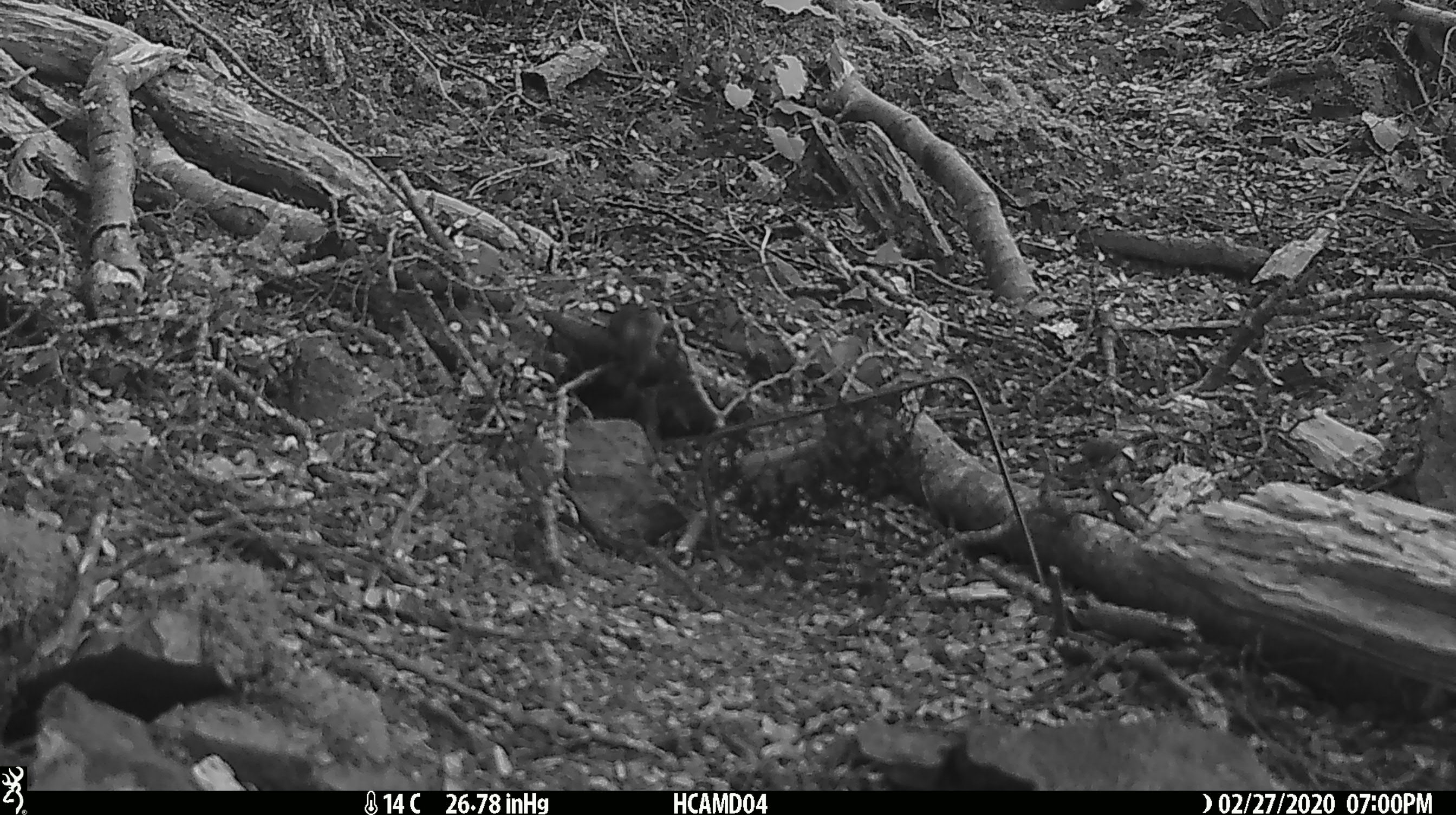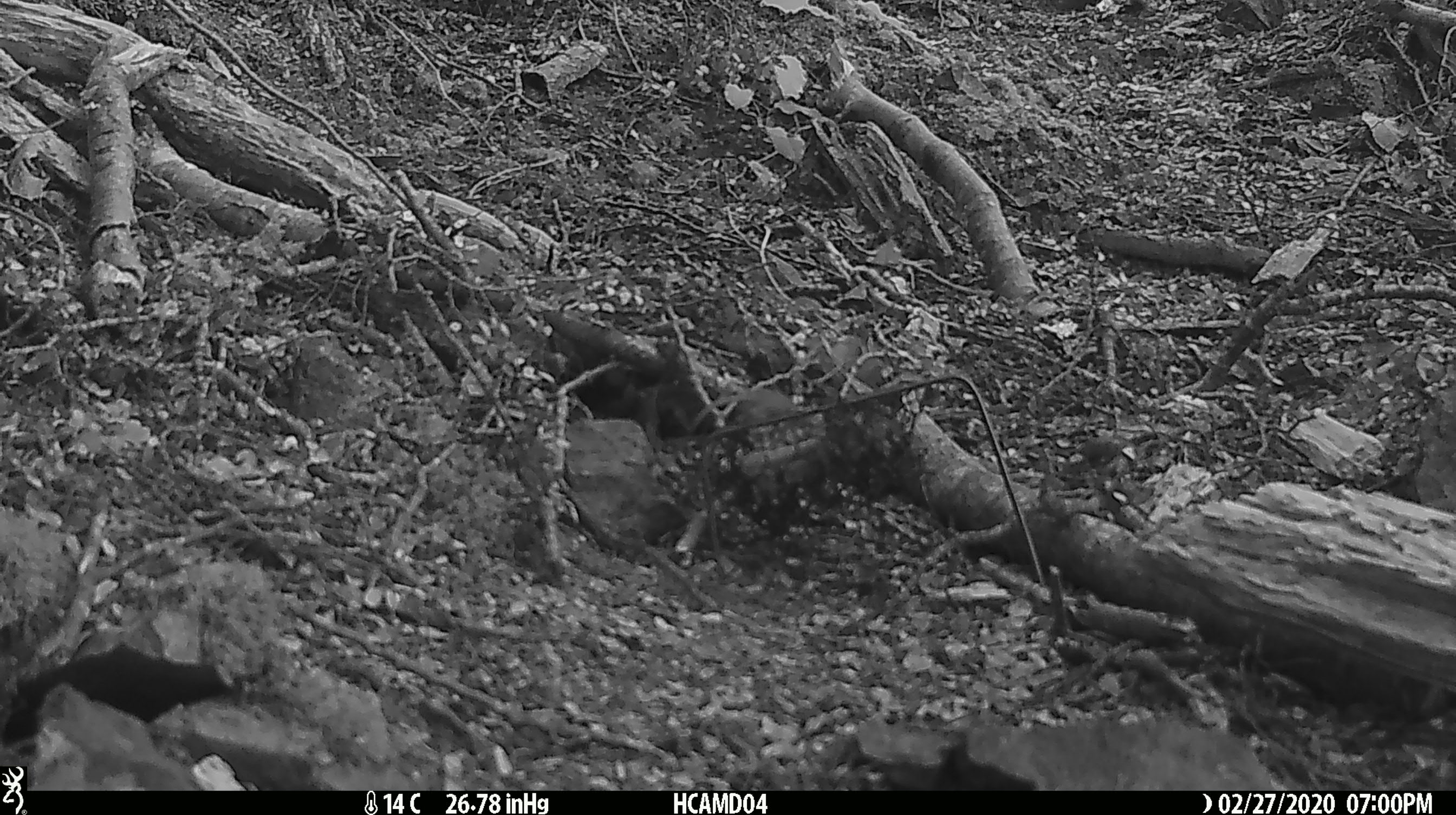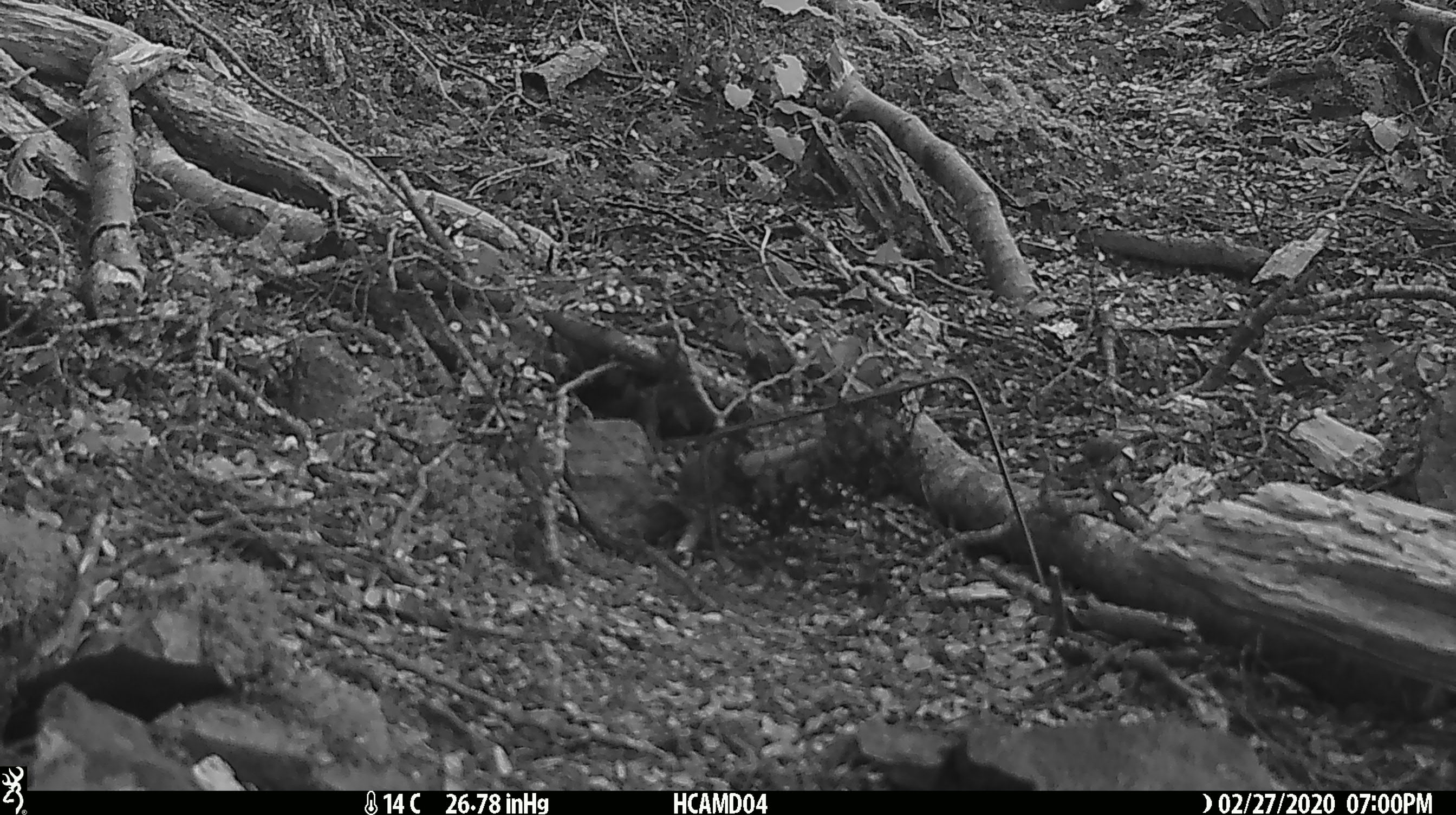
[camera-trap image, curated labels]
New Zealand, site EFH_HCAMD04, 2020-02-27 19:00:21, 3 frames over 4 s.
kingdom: Animalia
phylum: Chordata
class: Mammalia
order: Rodentia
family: Muridae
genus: Mus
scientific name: Mus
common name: mouse